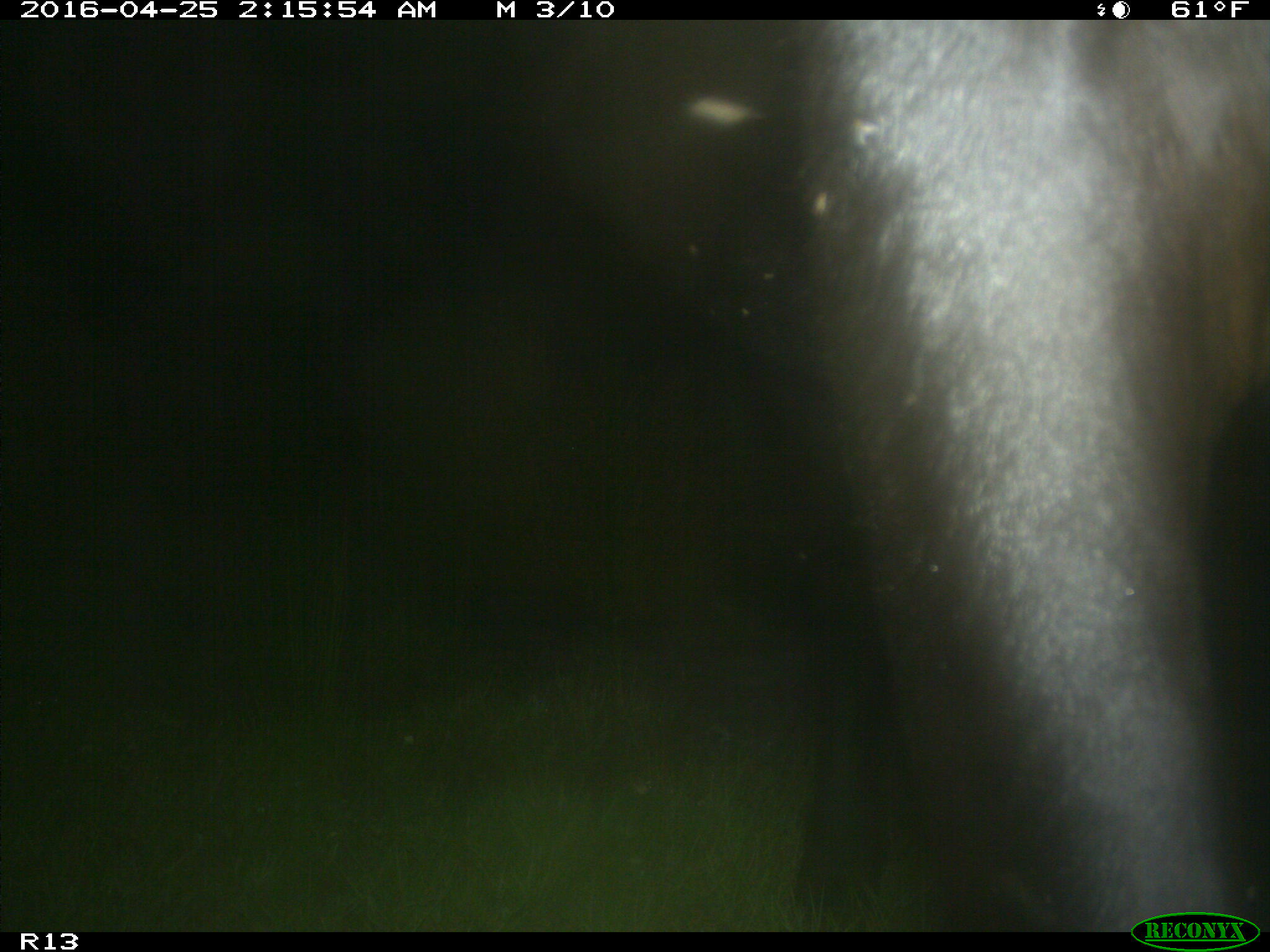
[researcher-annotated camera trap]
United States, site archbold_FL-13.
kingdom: Animalia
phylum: Chordata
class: Mammalia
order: Artiodactyla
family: Bovidae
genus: Bos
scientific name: Bos taurus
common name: domestic cow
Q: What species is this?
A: Bos taurus (domestic cow).